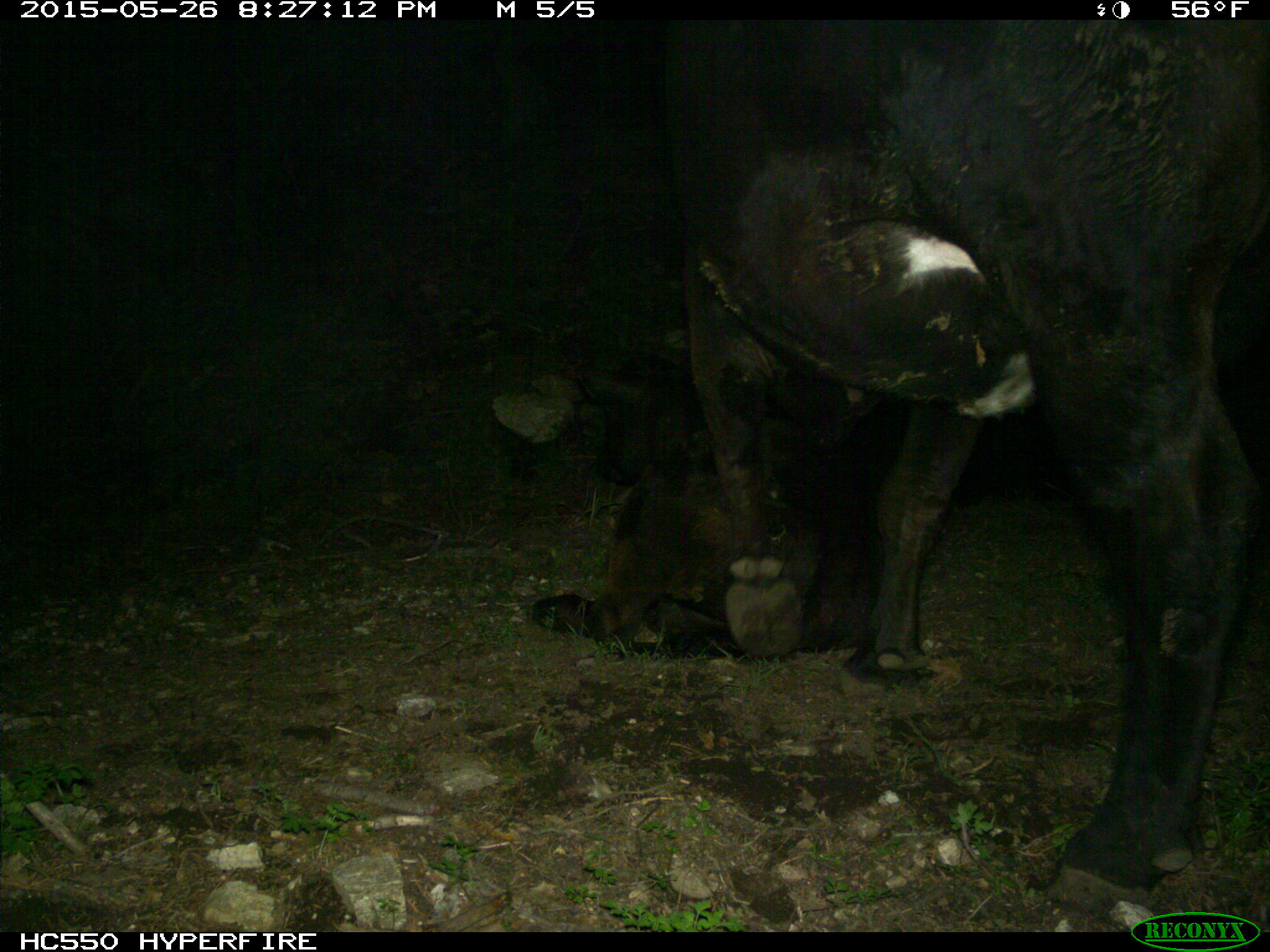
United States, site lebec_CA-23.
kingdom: Animalia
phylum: Chordata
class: Mammalia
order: Artiodactyla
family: Bovidae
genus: Bos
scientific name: Bos taurus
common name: domestic cow